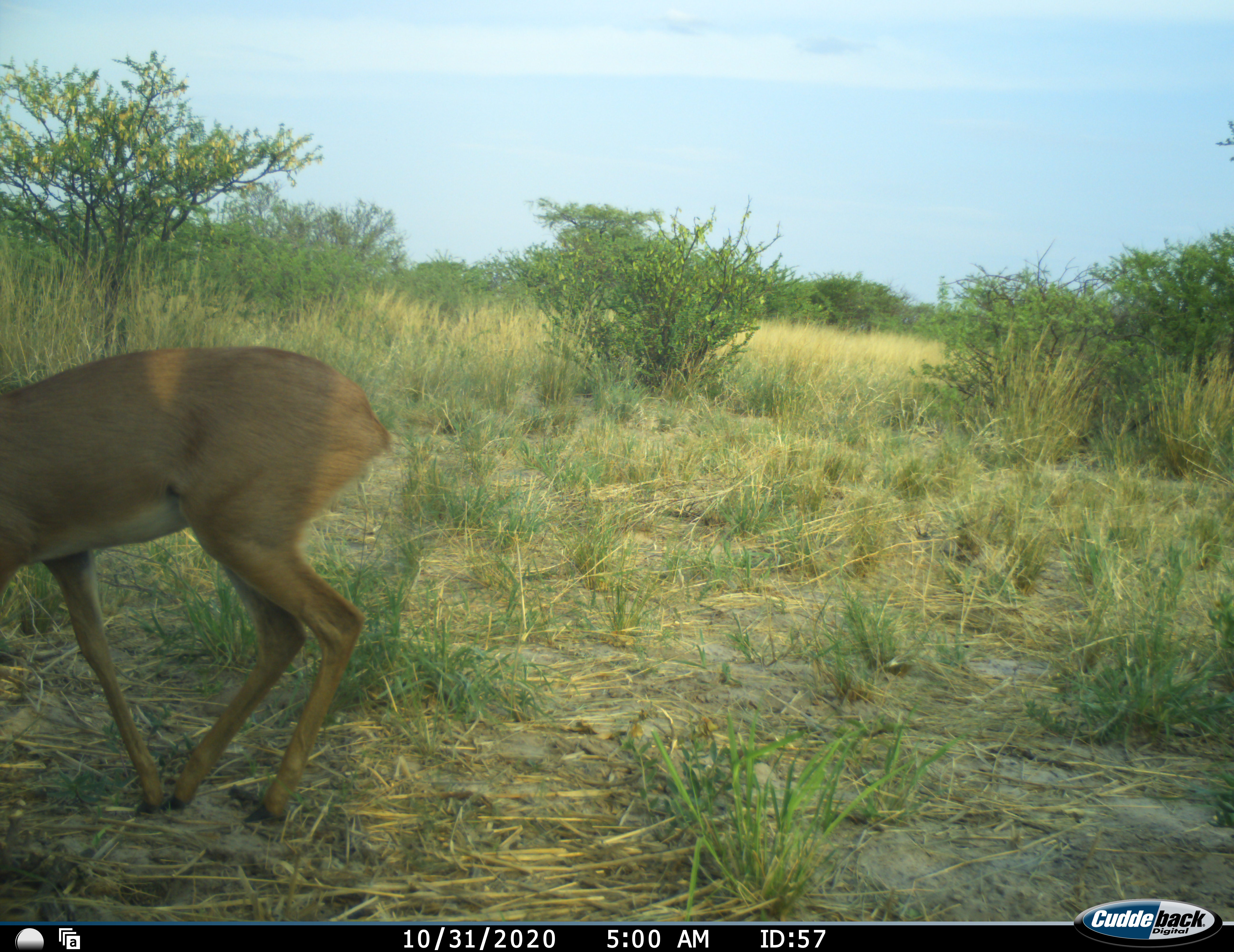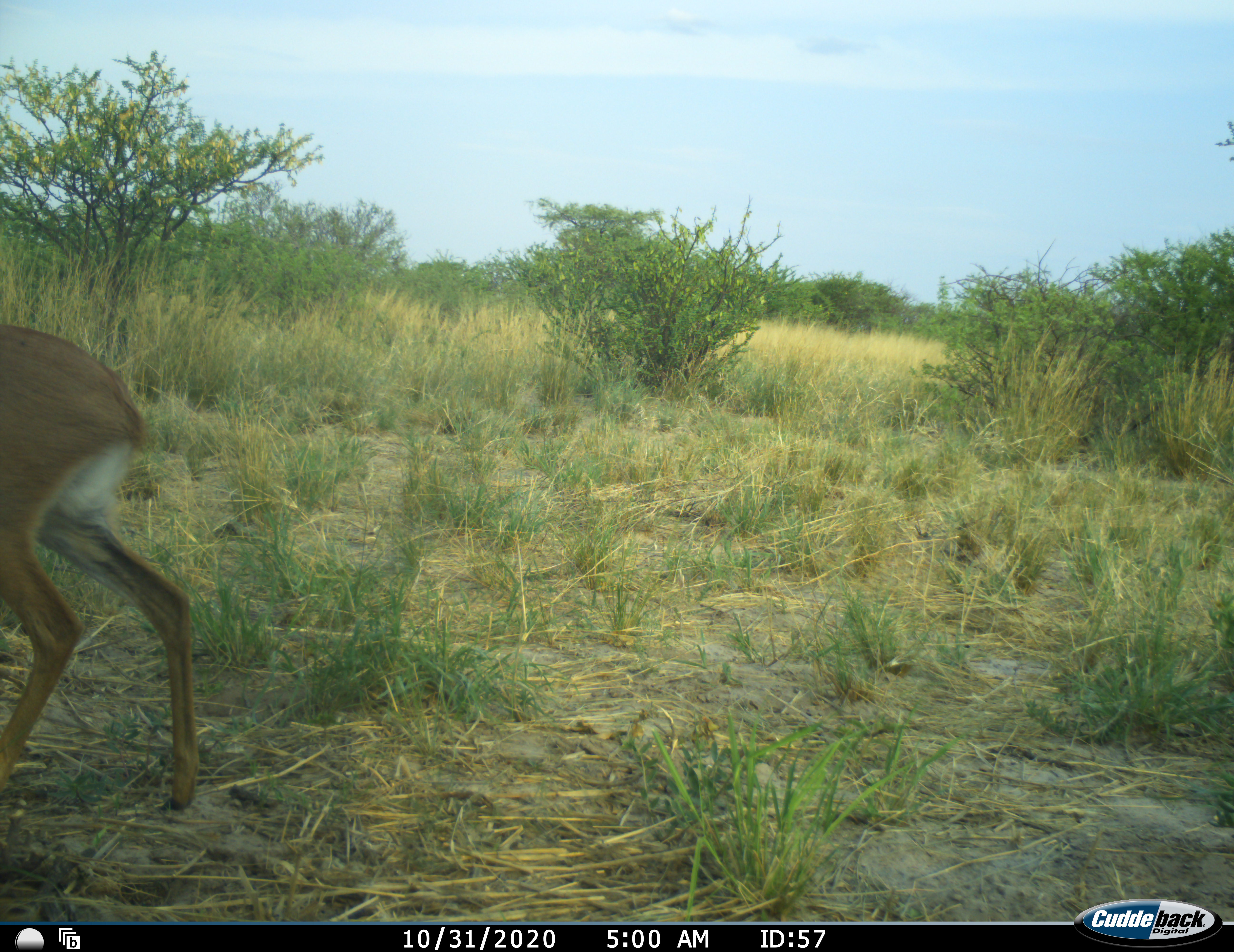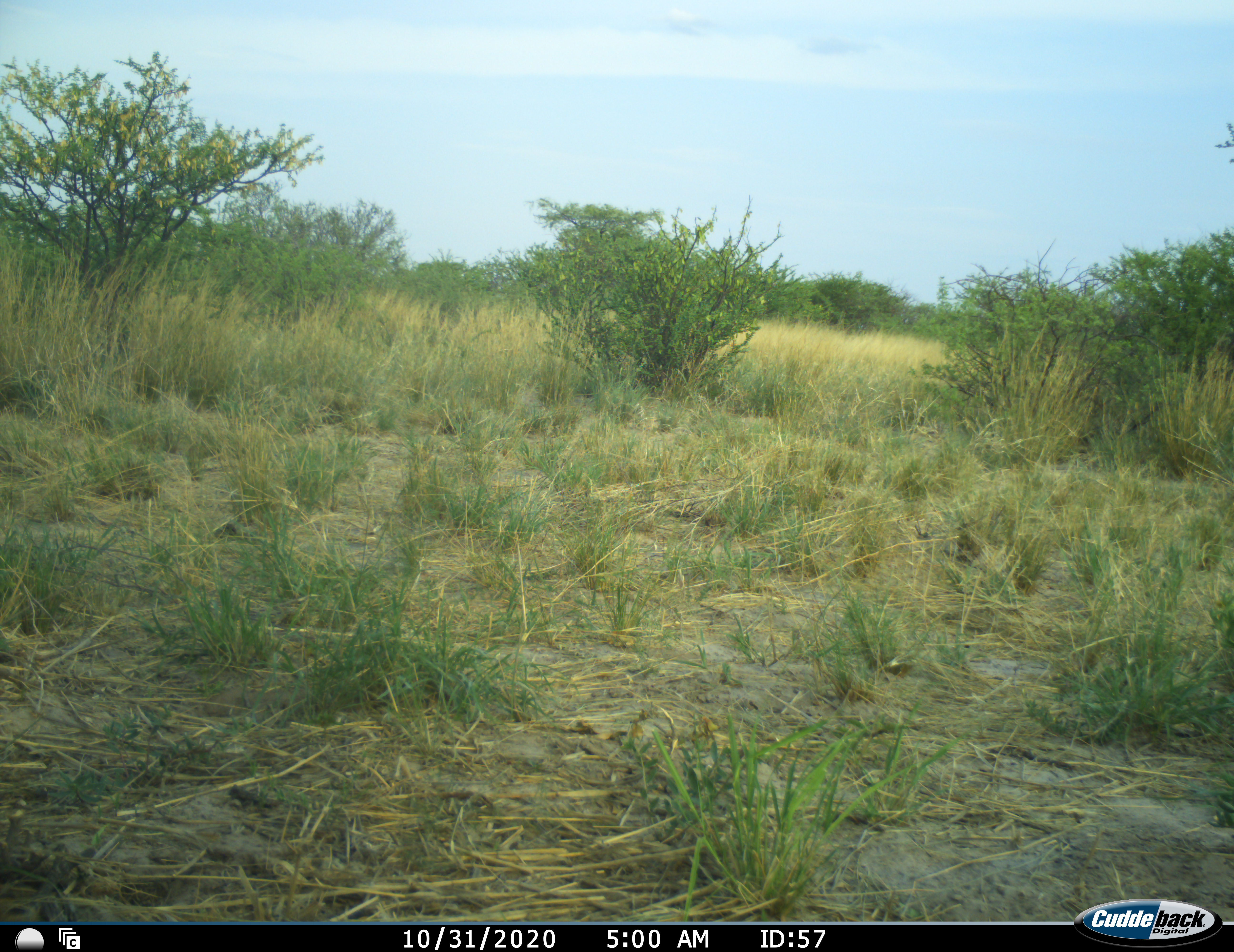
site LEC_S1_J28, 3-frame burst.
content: unidentified animal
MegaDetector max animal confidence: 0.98